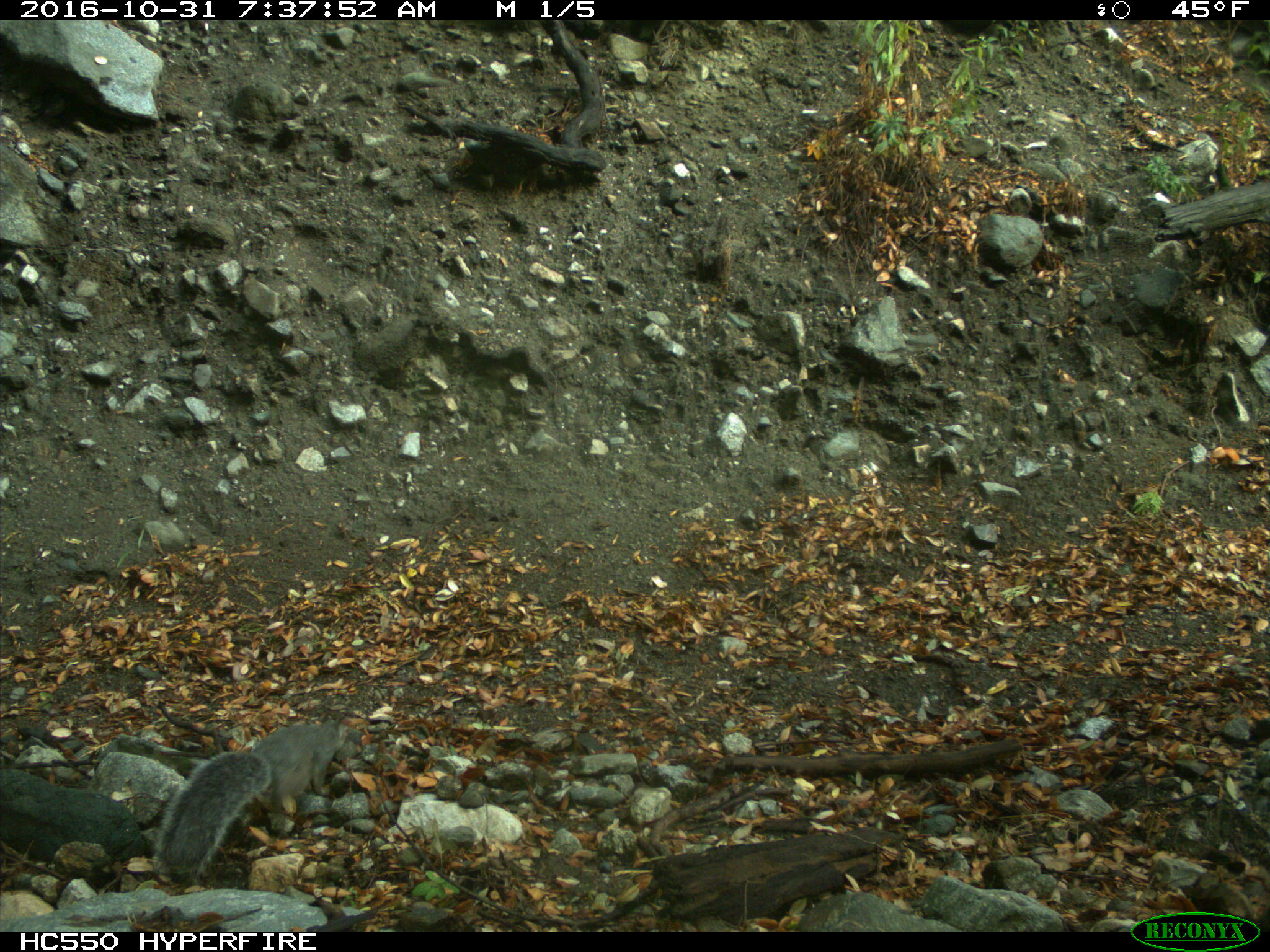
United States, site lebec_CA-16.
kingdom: Animalia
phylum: Chordata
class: Mammalia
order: Rodentia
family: Sciuridae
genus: Sciurus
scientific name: Sciurus carolinensis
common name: eastern gray squirrel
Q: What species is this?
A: Sciurus carolinensis (eastern gray squirrel).